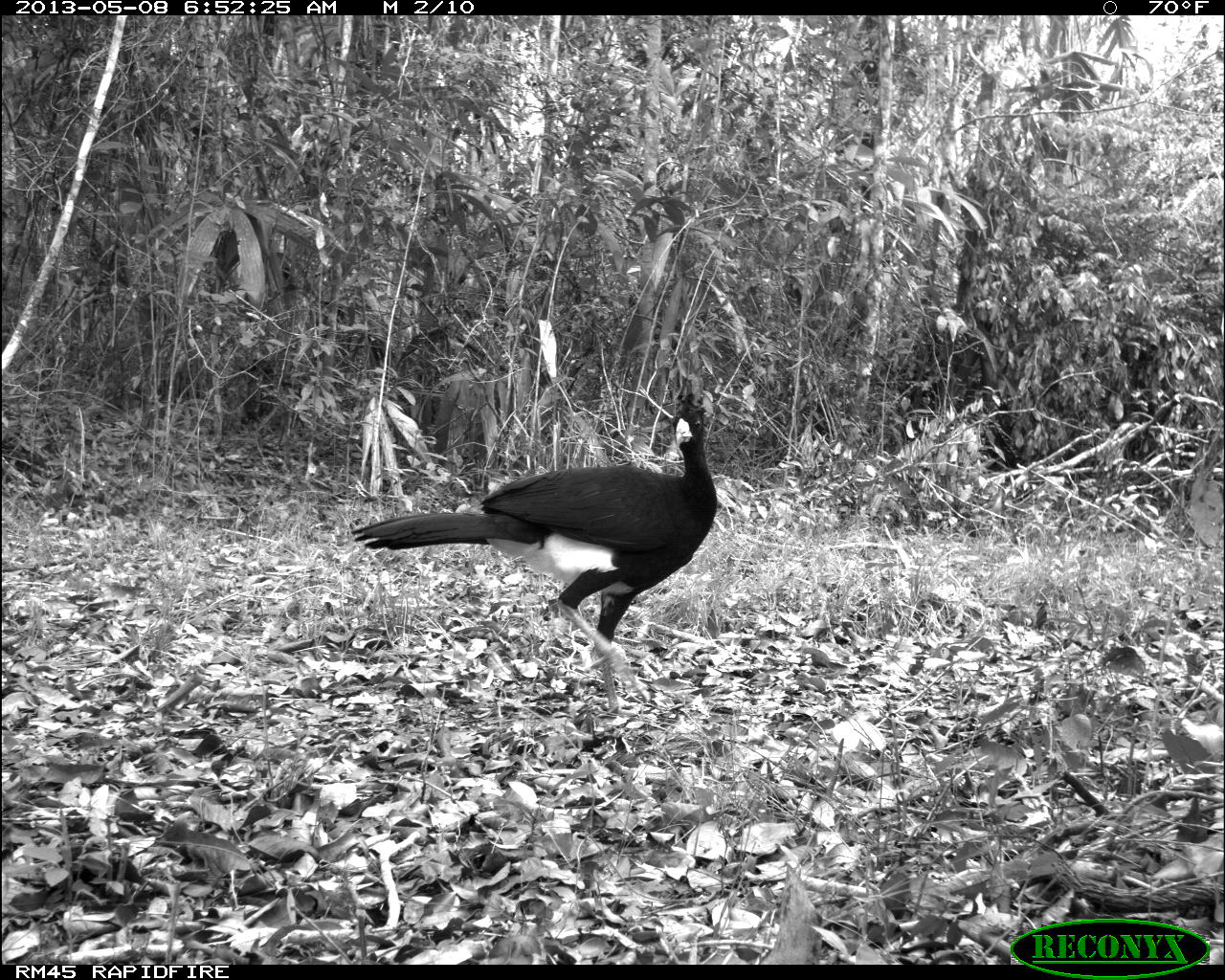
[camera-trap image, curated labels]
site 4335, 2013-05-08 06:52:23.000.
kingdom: Animalia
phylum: Chordata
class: Aves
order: Galliformes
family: Cracidae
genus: Crax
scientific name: Crax rubra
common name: great curassow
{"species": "Crax rubra (great curassow)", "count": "1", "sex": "male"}